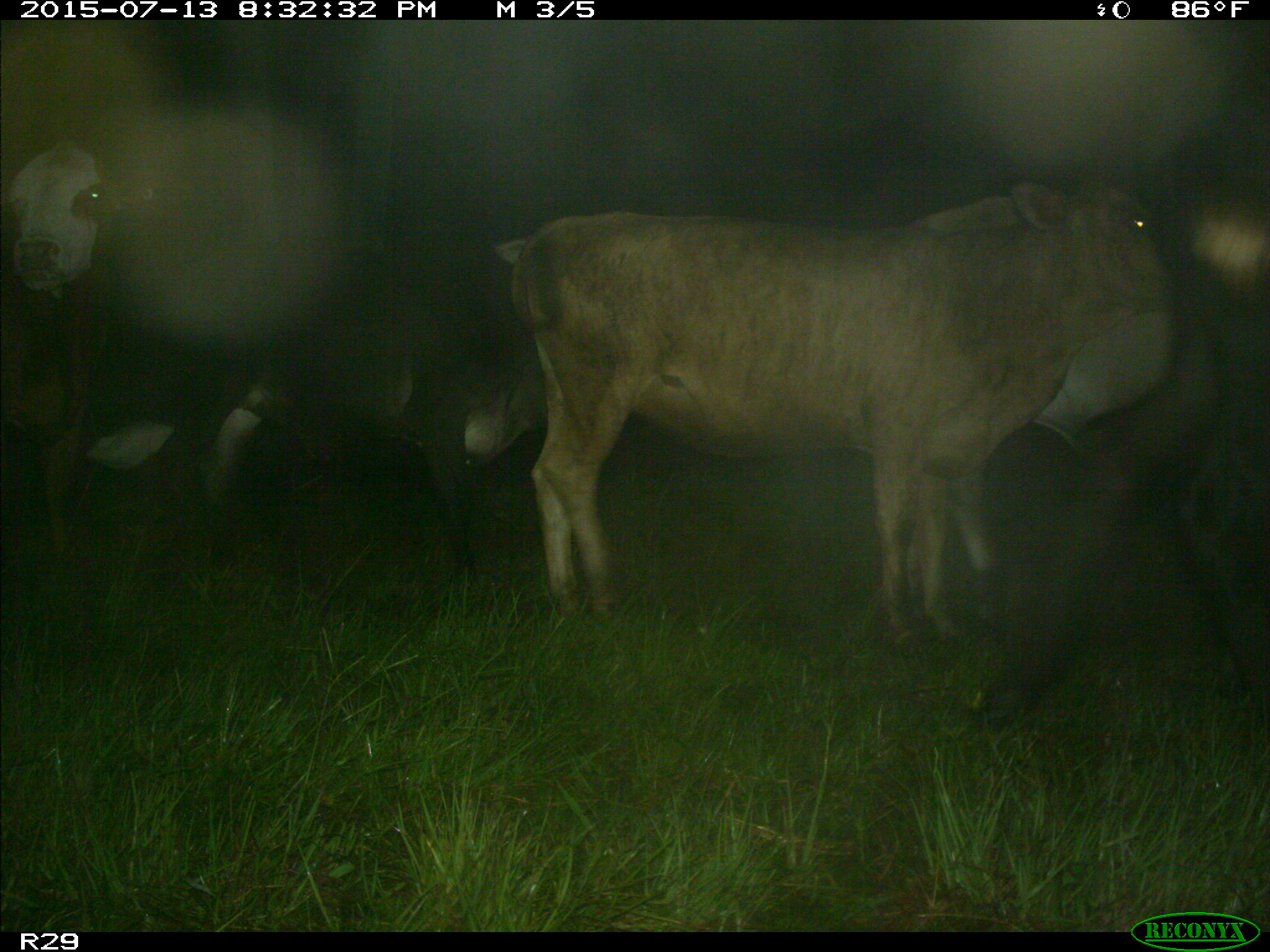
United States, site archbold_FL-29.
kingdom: Animalia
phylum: Chordata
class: Mammalia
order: Artiodactyla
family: Bovidae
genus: Bos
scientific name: Bos taurus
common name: domestic cow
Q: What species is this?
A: Bos taurus (domestic cow).